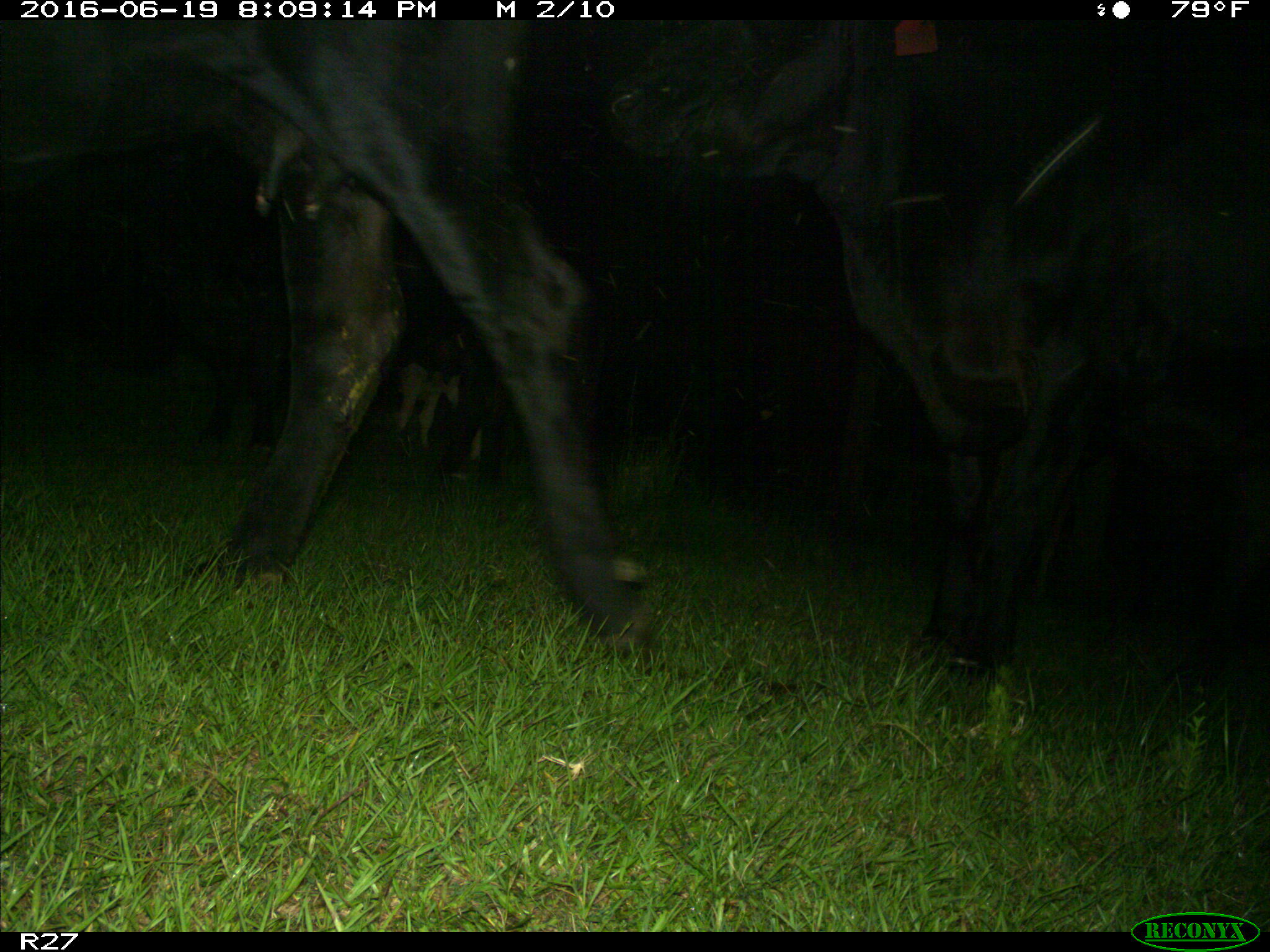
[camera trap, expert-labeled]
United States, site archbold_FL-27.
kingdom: Animalia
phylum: Chordata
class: Mammalia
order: Artiodactyla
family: Bovidae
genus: Bos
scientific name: Bos taurus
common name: domestic cow